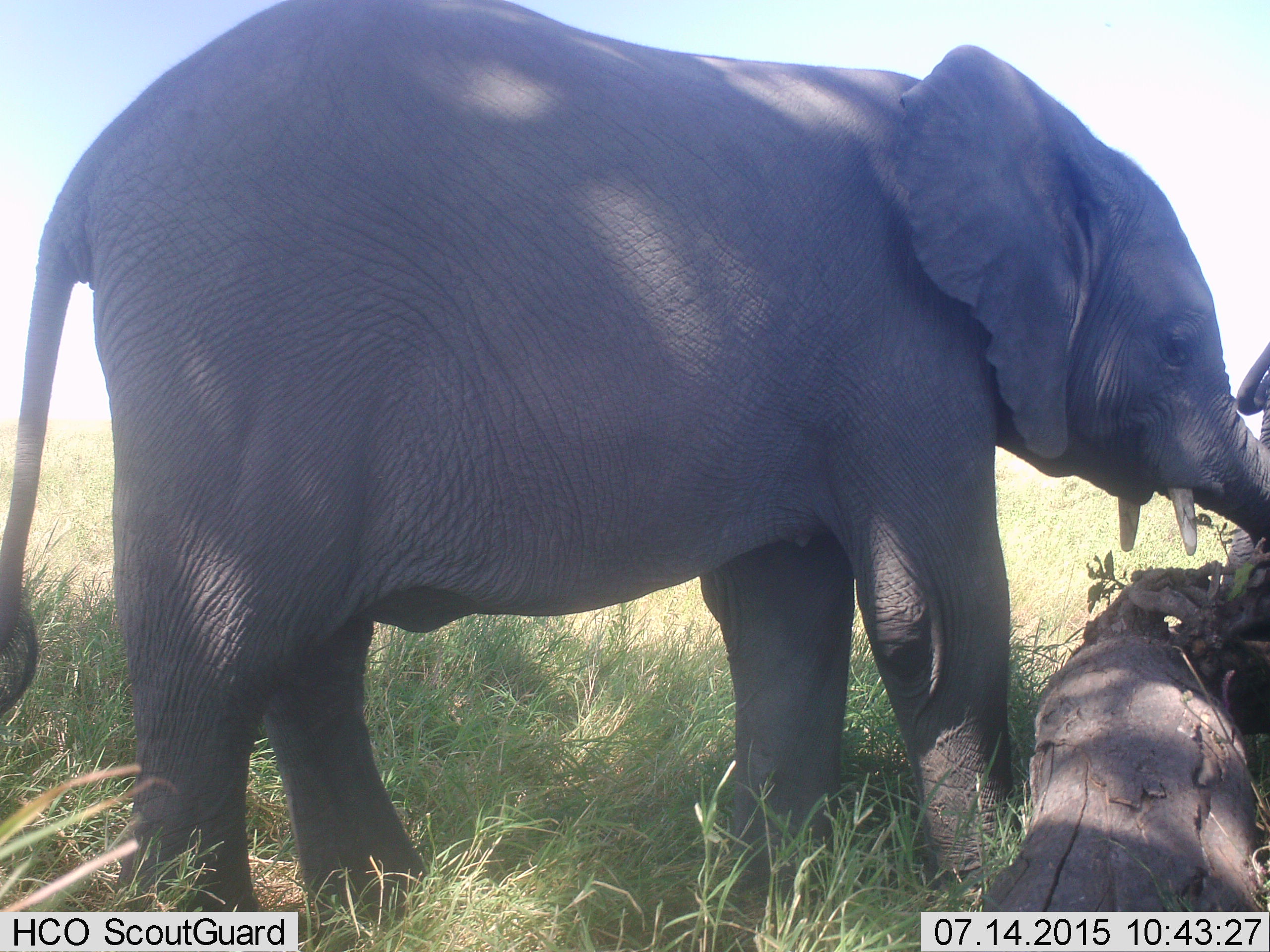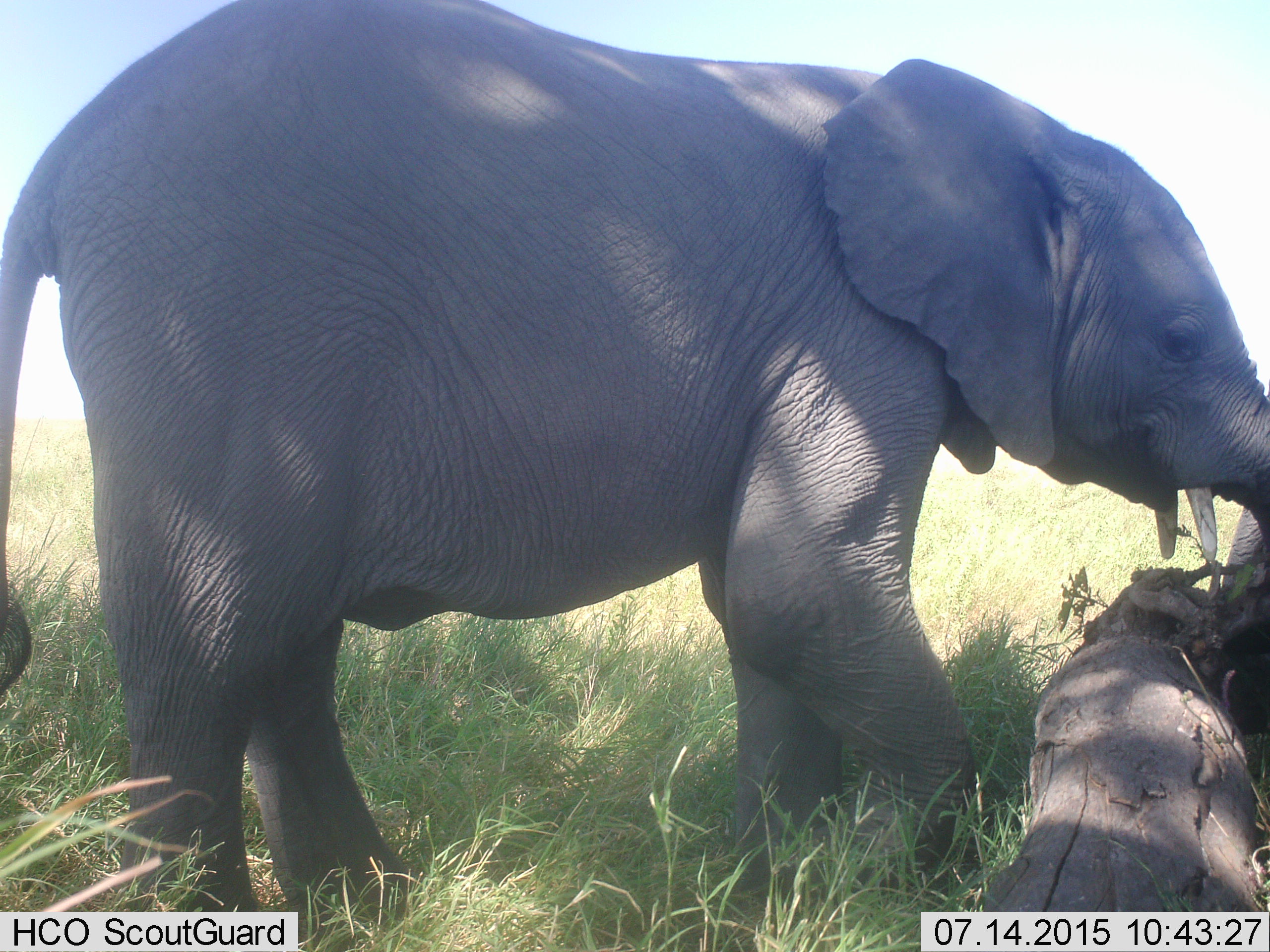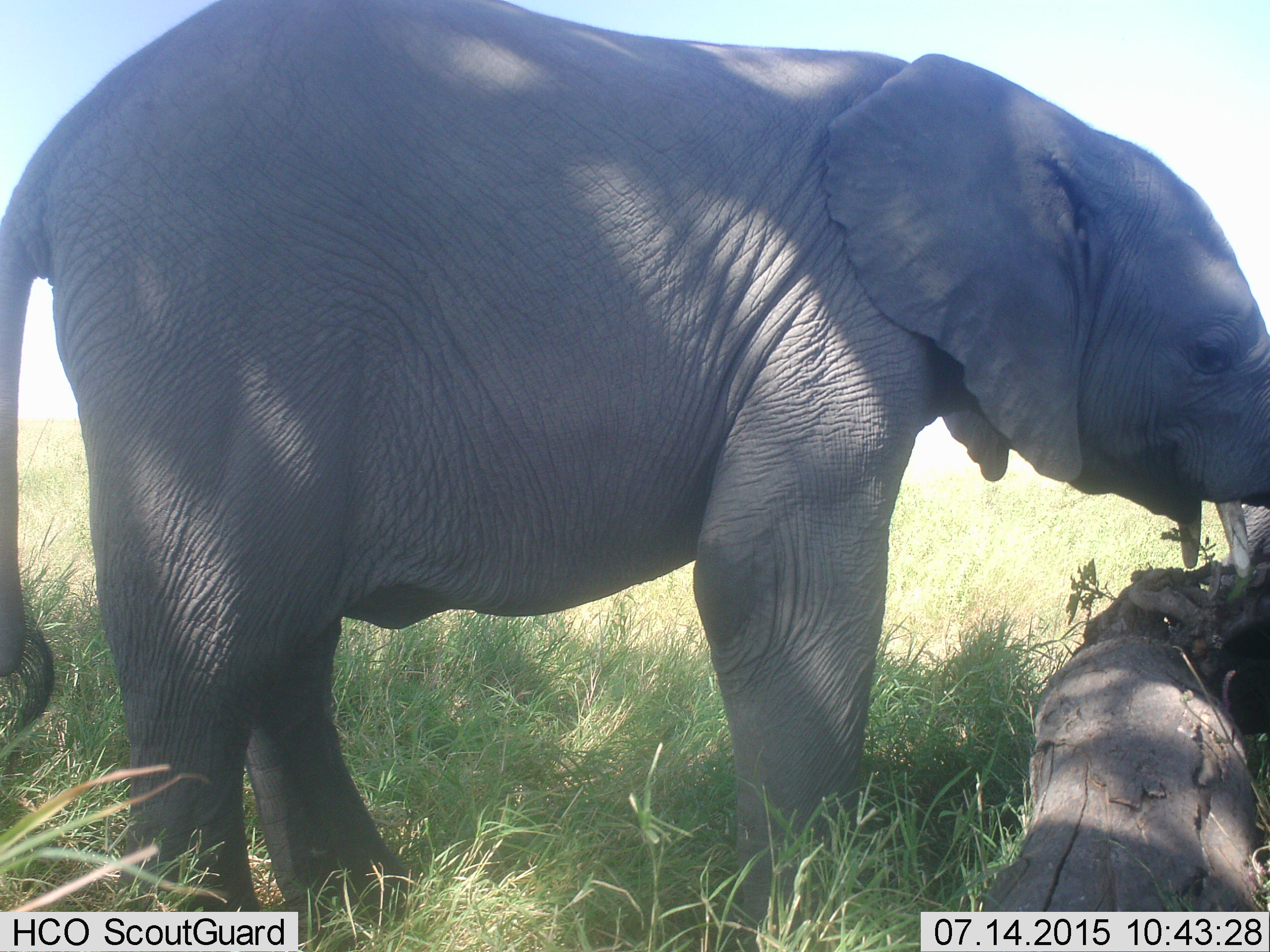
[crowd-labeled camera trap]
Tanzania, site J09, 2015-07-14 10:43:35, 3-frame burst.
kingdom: Animalia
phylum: Chordata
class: Mammalia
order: Proboscidea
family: Elephantidae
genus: Loxodonta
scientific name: Loxodonta africana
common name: african bush elephant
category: elephant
Elephant (african bush elephant) (Loxodonta africana), count 1. Behavior (volunteer vote fractions): standing 50%, resting 10%, moving 40%, interacting 10%. Young present (vote fraction): 50%. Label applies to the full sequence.